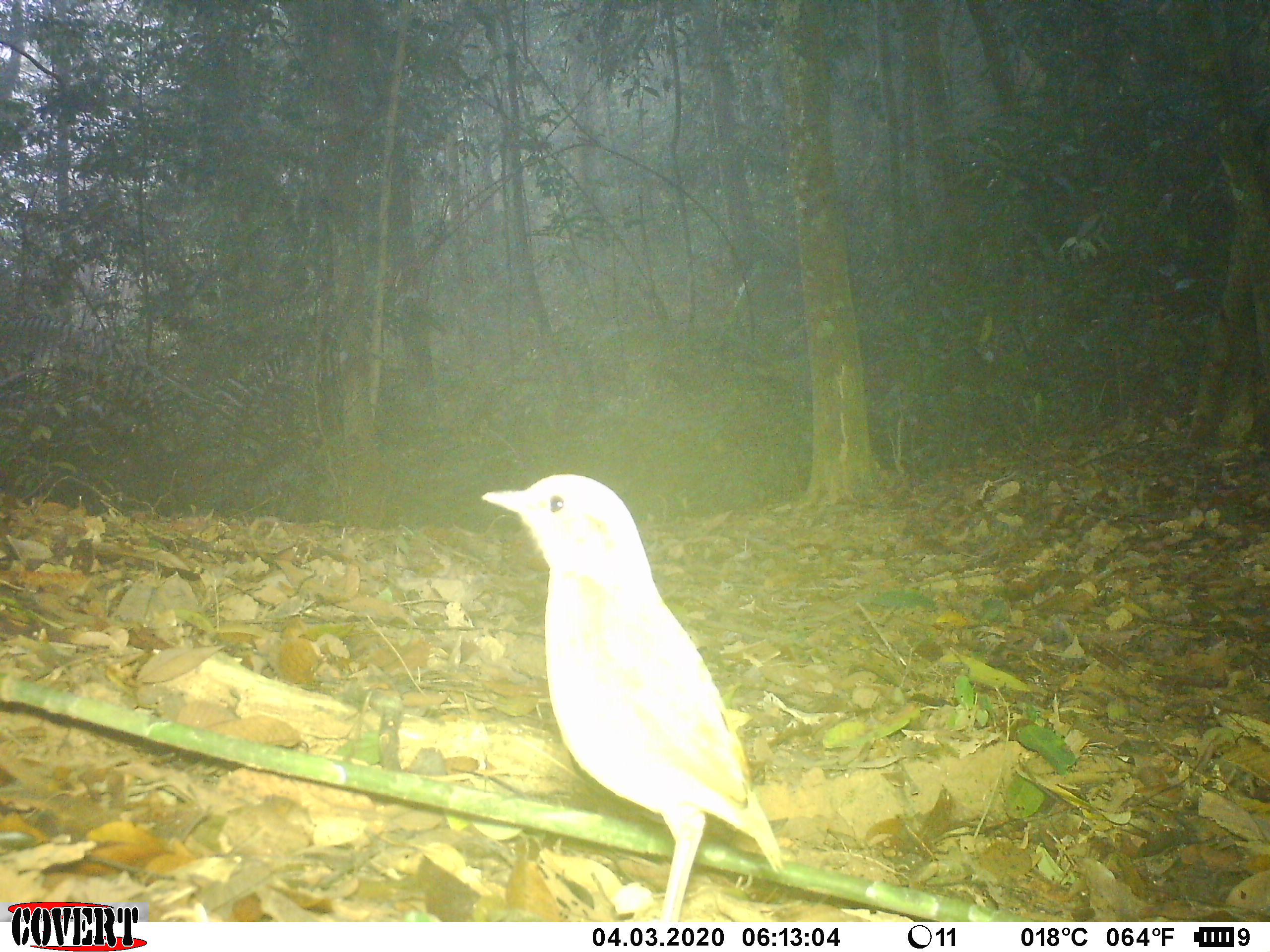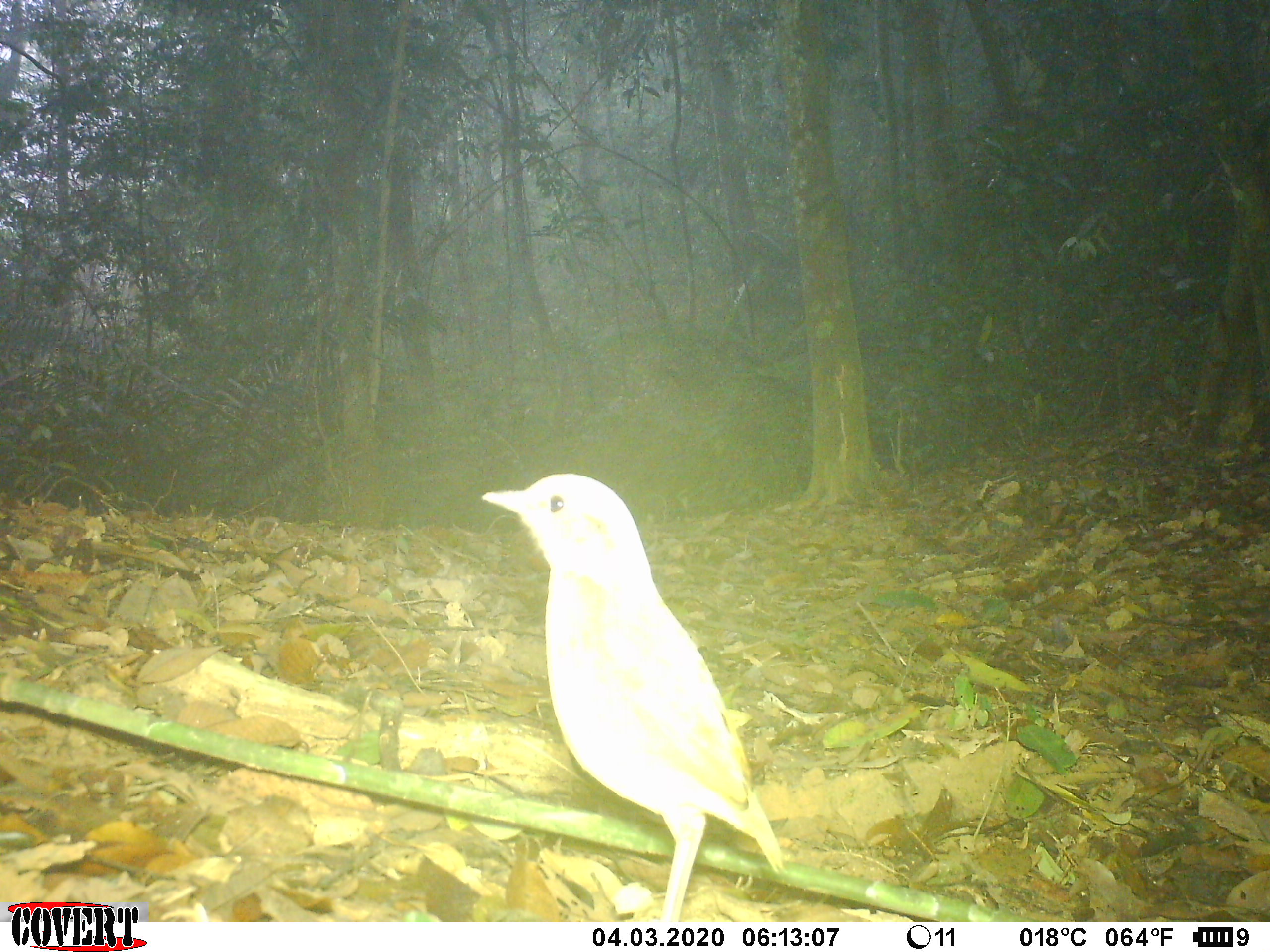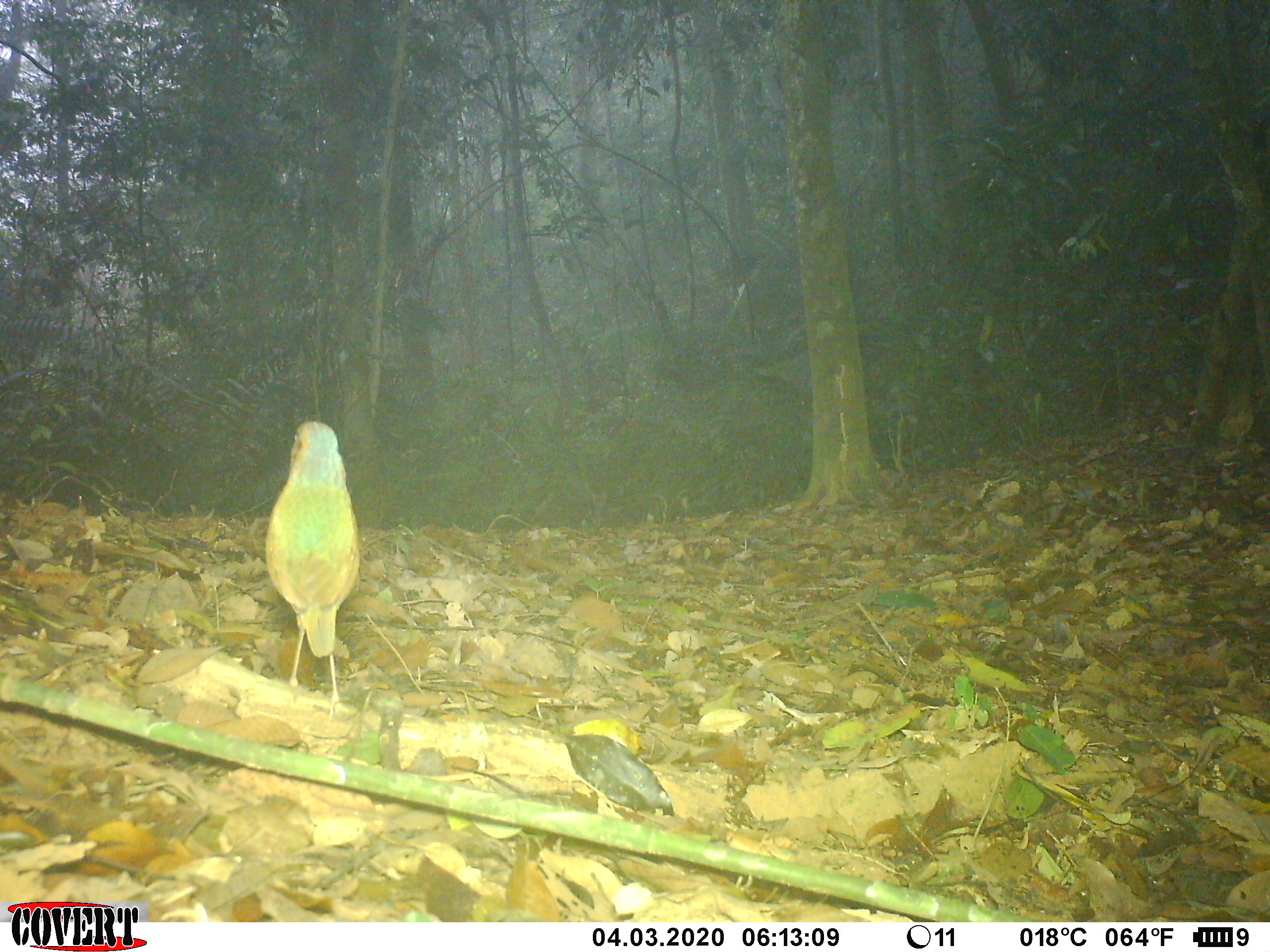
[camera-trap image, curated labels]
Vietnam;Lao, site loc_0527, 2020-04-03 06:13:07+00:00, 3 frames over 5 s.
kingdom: Animalia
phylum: Chordata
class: Aves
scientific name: Aves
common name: bird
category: unidentified bird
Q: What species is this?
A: Unidentified bird (bird) (Aves).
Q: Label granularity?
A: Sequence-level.